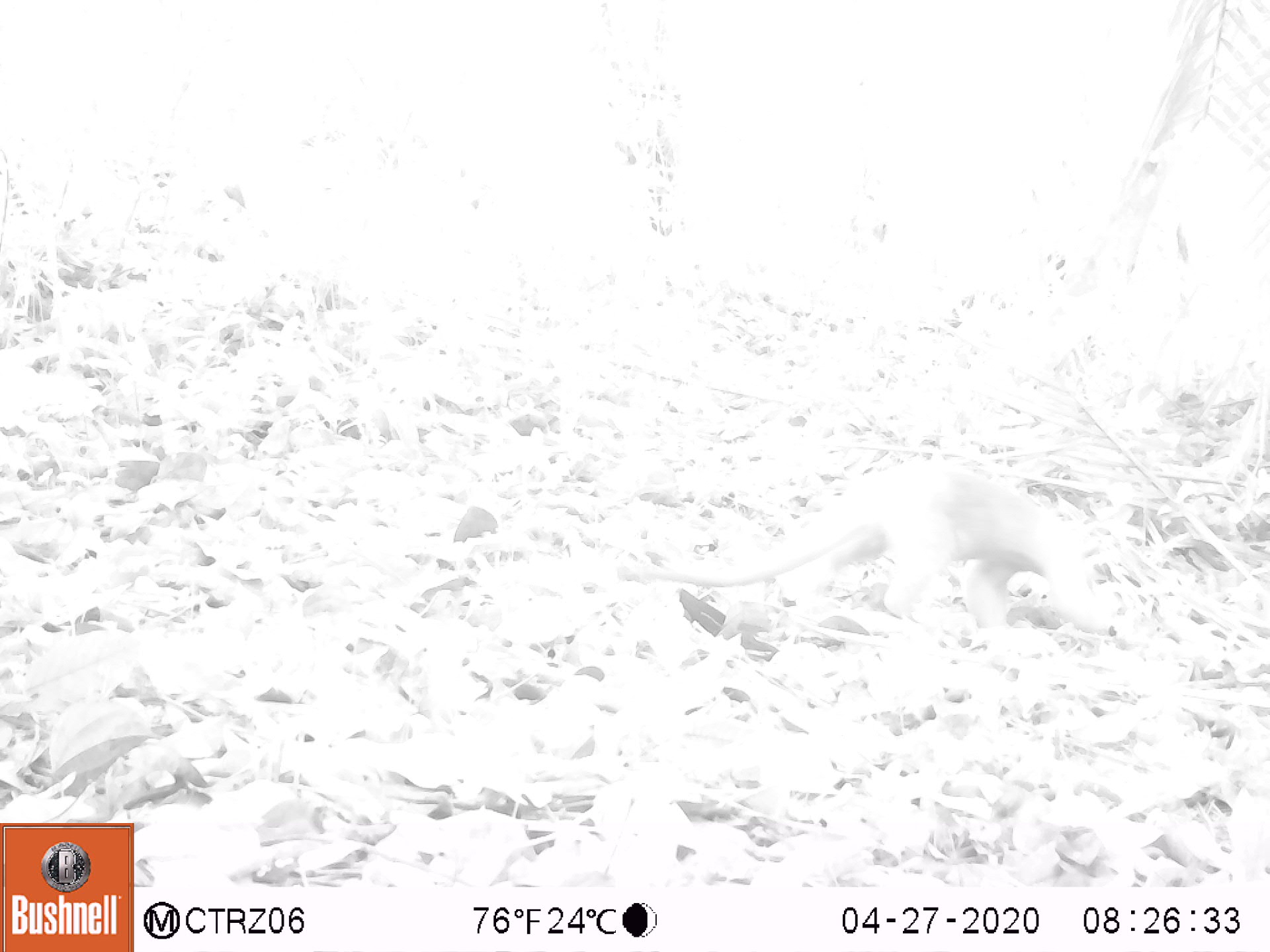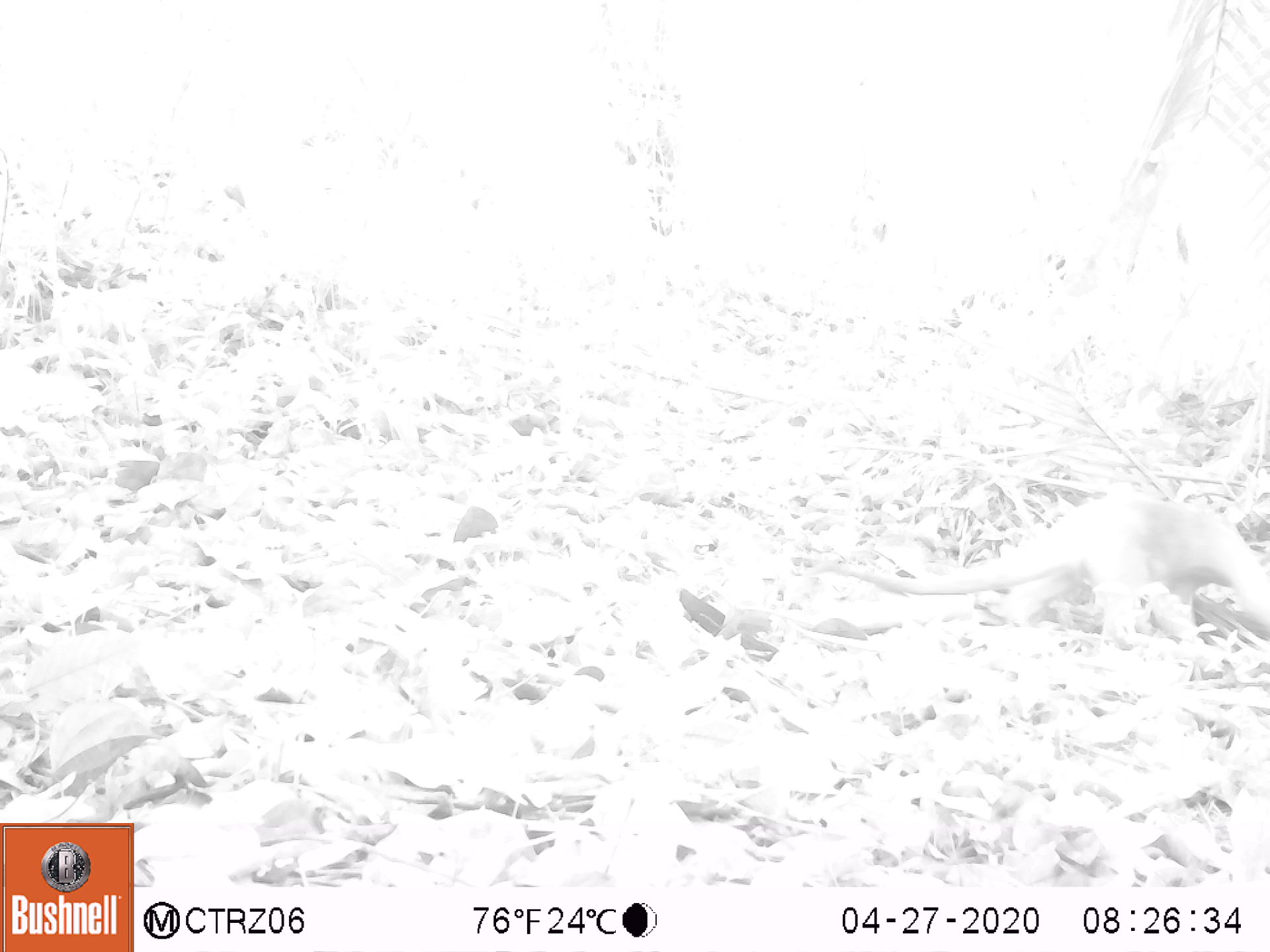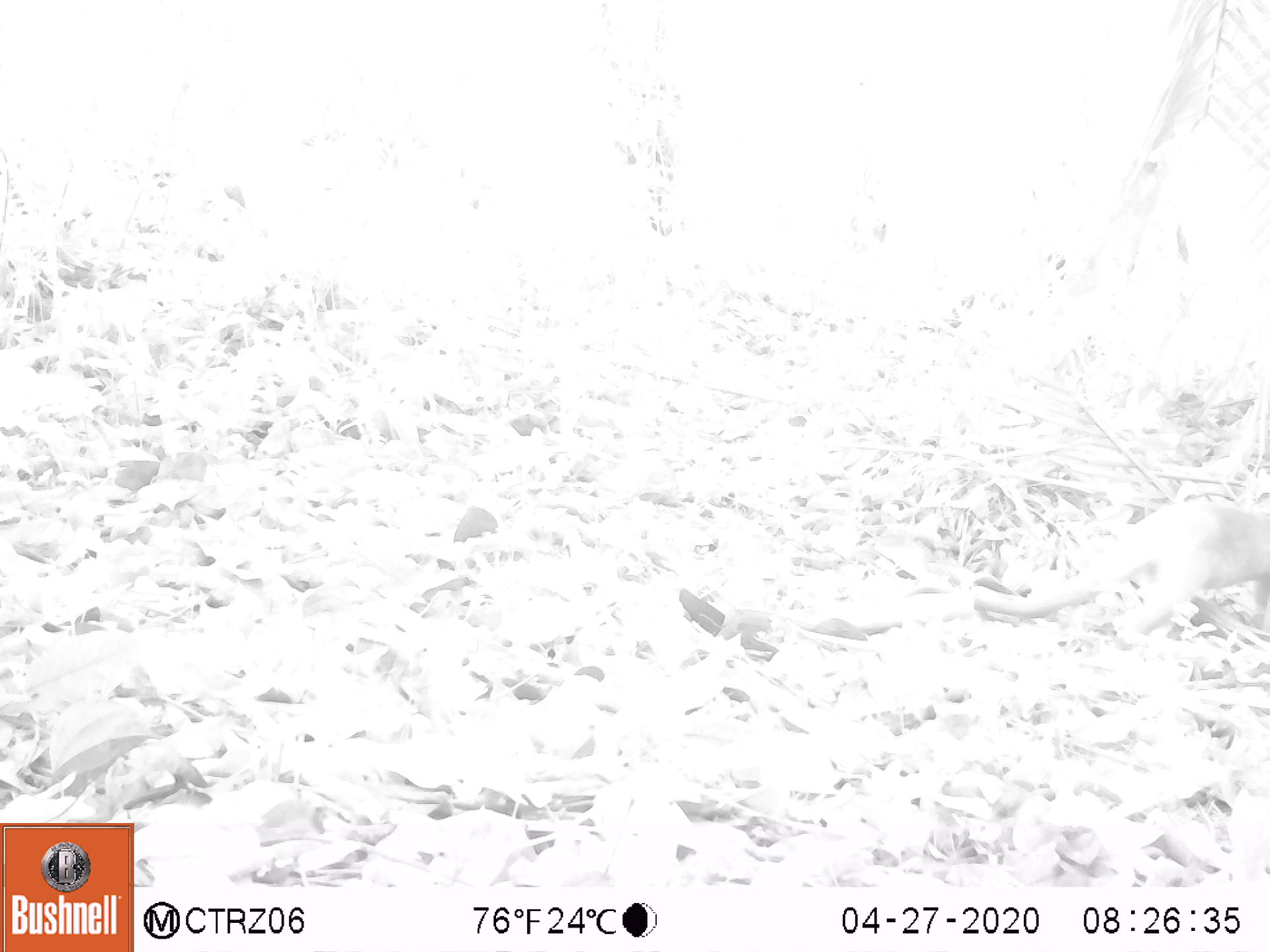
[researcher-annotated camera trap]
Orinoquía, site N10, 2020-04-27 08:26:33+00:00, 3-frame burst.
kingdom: Animalia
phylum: Chordata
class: Mammalia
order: Pilosa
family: Myrmecophagidae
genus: Tamandua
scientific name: Tamandua tetradactyla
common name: southern tamandua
Southern tamandua (Tamandua tetradactyla).